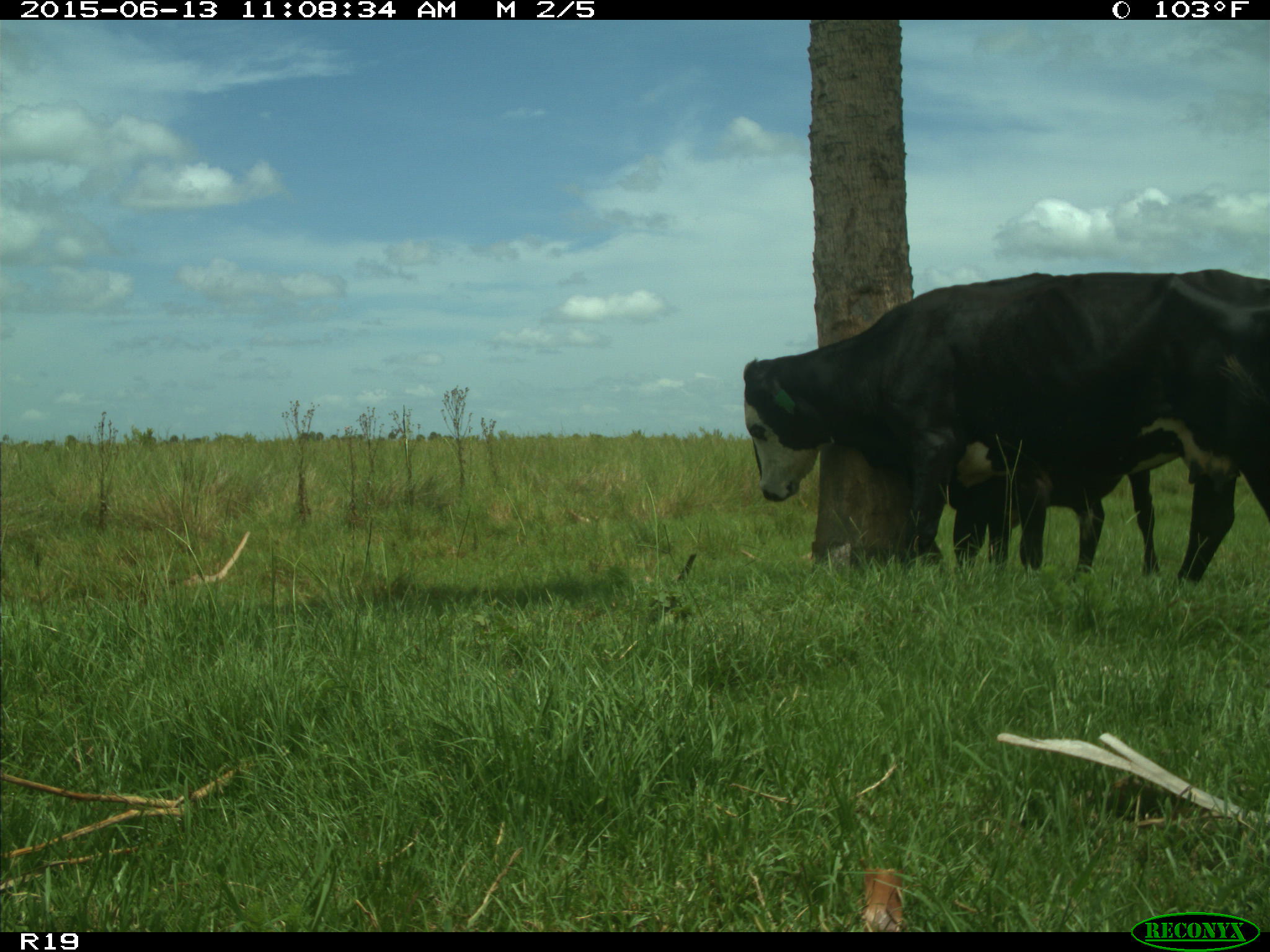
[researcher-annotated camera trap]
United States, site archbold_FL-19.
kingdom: Animalia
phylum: Chordata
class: Mammalia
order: Artiodactyla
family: Bovidae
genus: Bos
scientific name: Bos taurus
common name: domestic cow